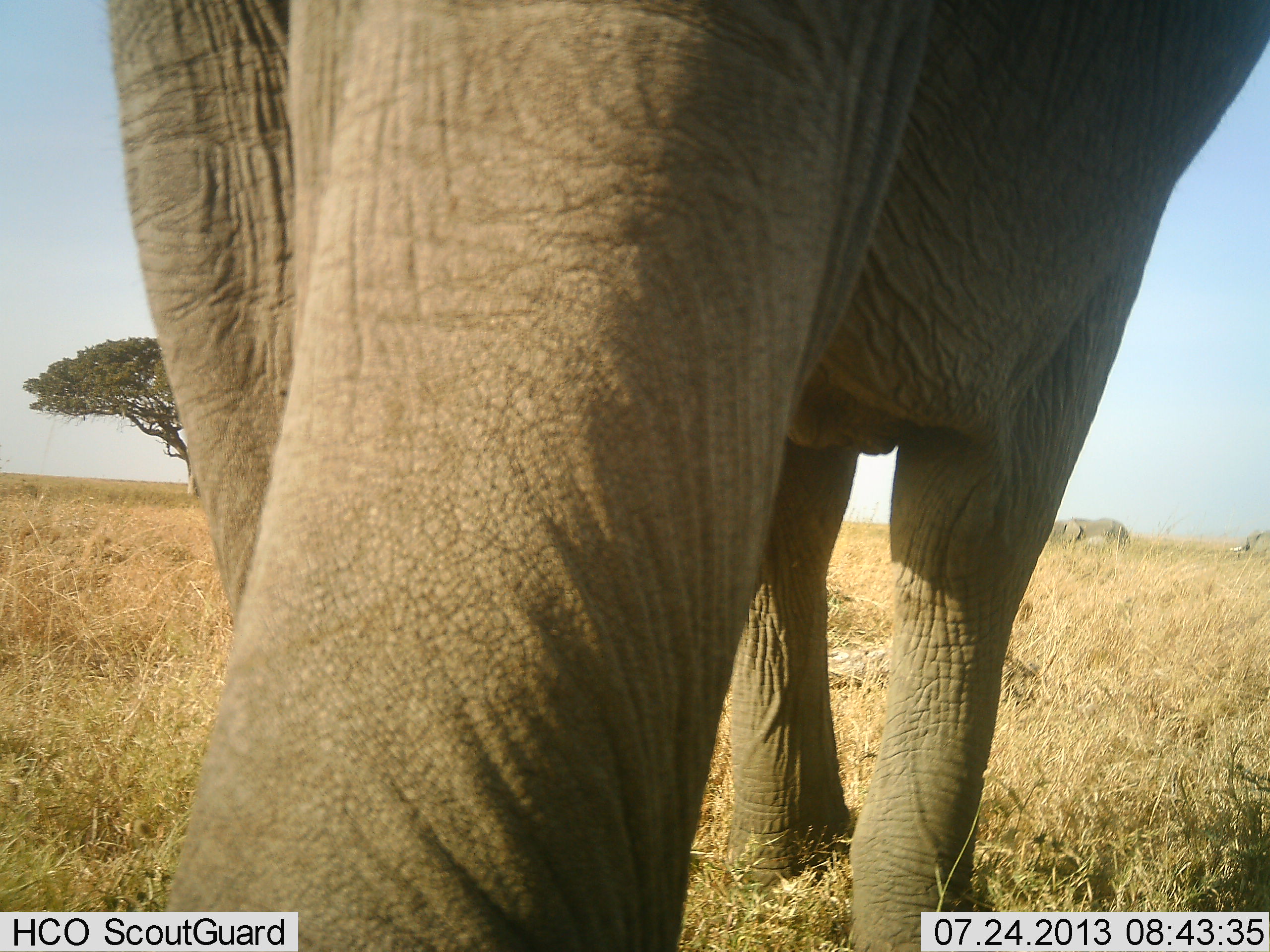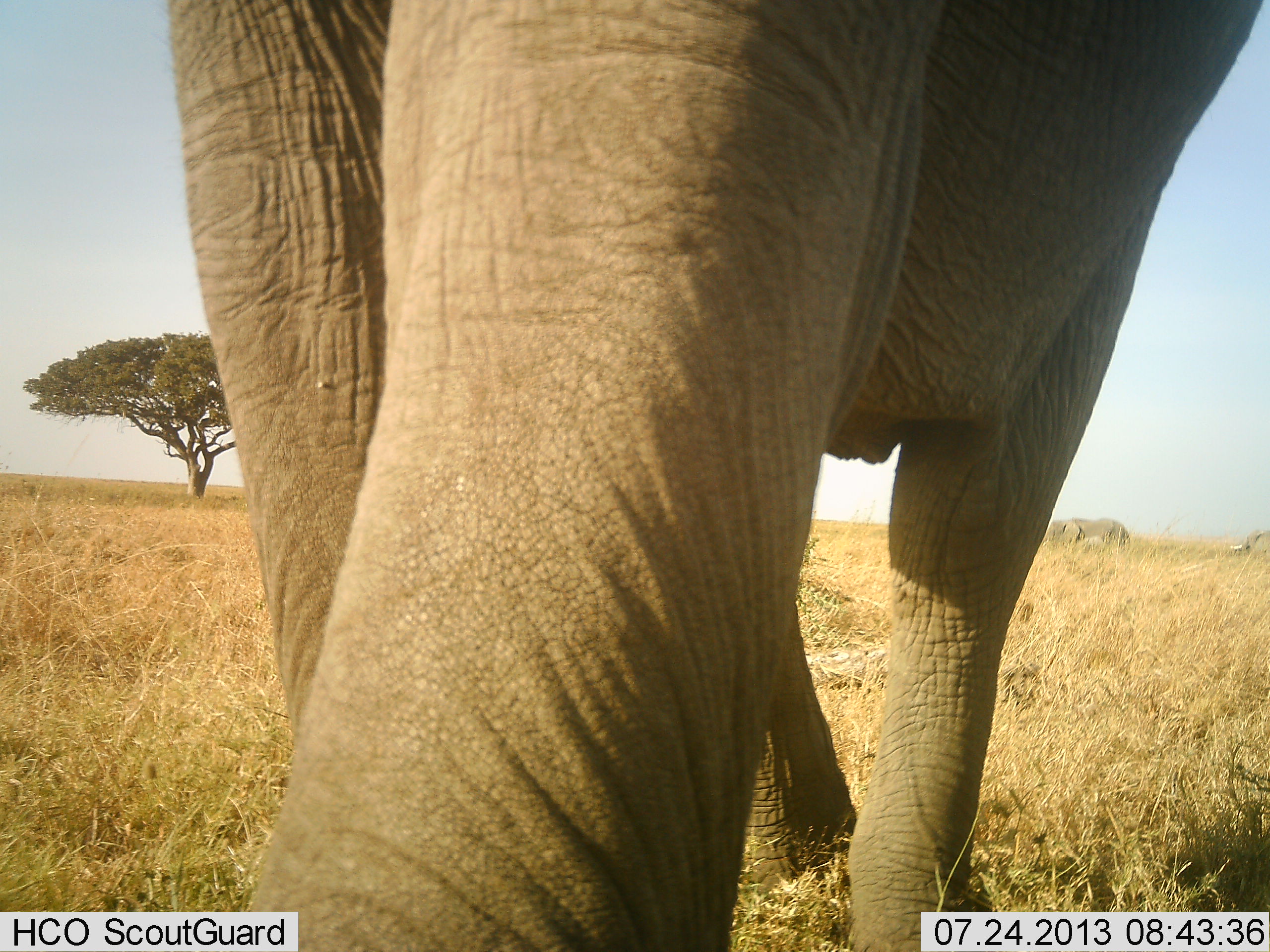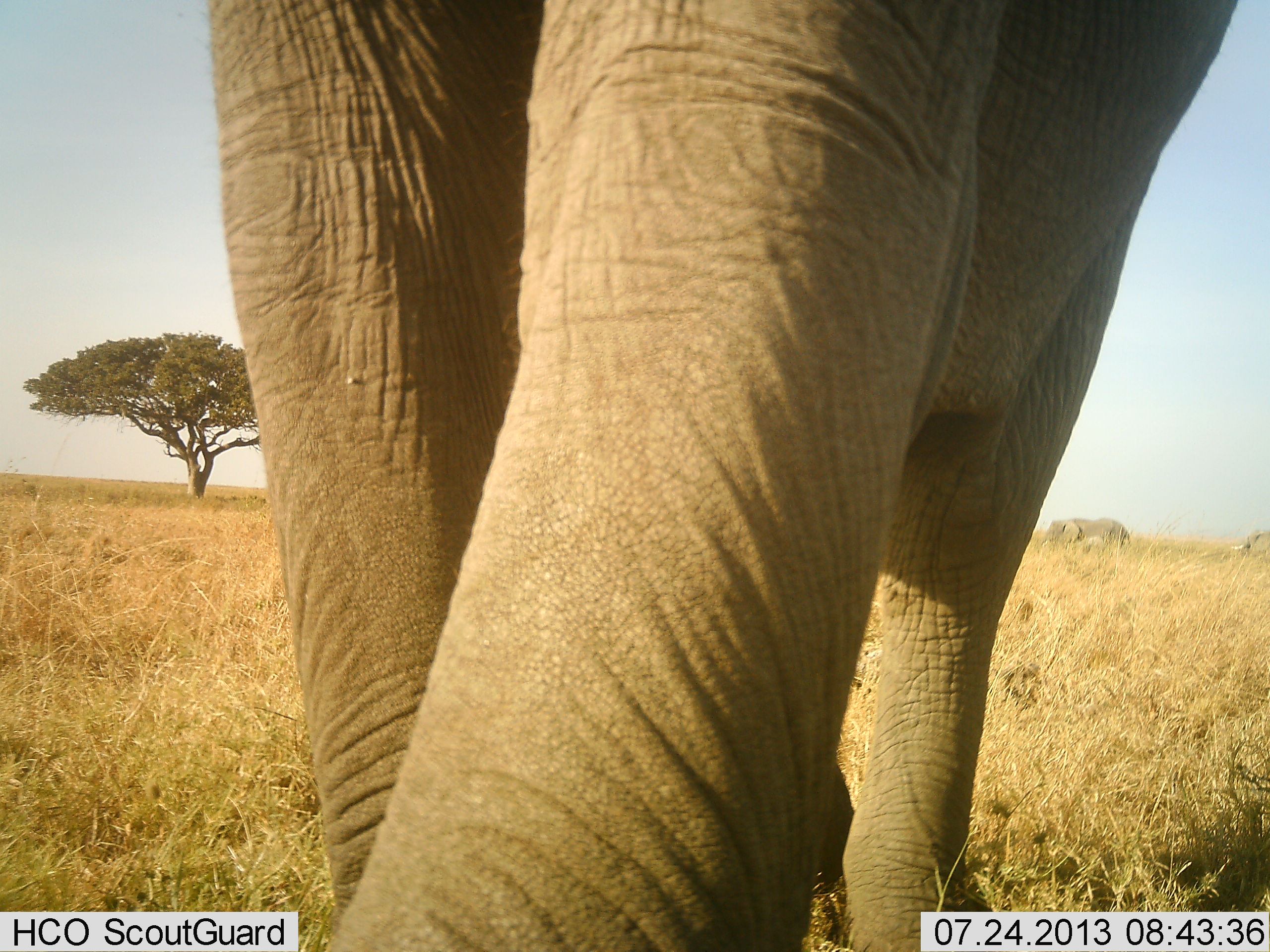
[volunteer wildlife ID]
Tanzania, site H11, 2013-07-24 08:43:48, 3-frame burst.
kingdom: Animalia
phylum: Chordata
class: Mammalia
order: Proboscidea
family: Elephantidae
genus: Loxodonta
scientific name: Loxodonta africana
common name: african bush elephant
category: elephant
Elephant (african bush elephant) (Loxodonta africana), count 1. Behavior (volunteer vote fractions): standing 61%, resting 0%, moving 48%, interacting 4%. Young present (vote fraction): 0%. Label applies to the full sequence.